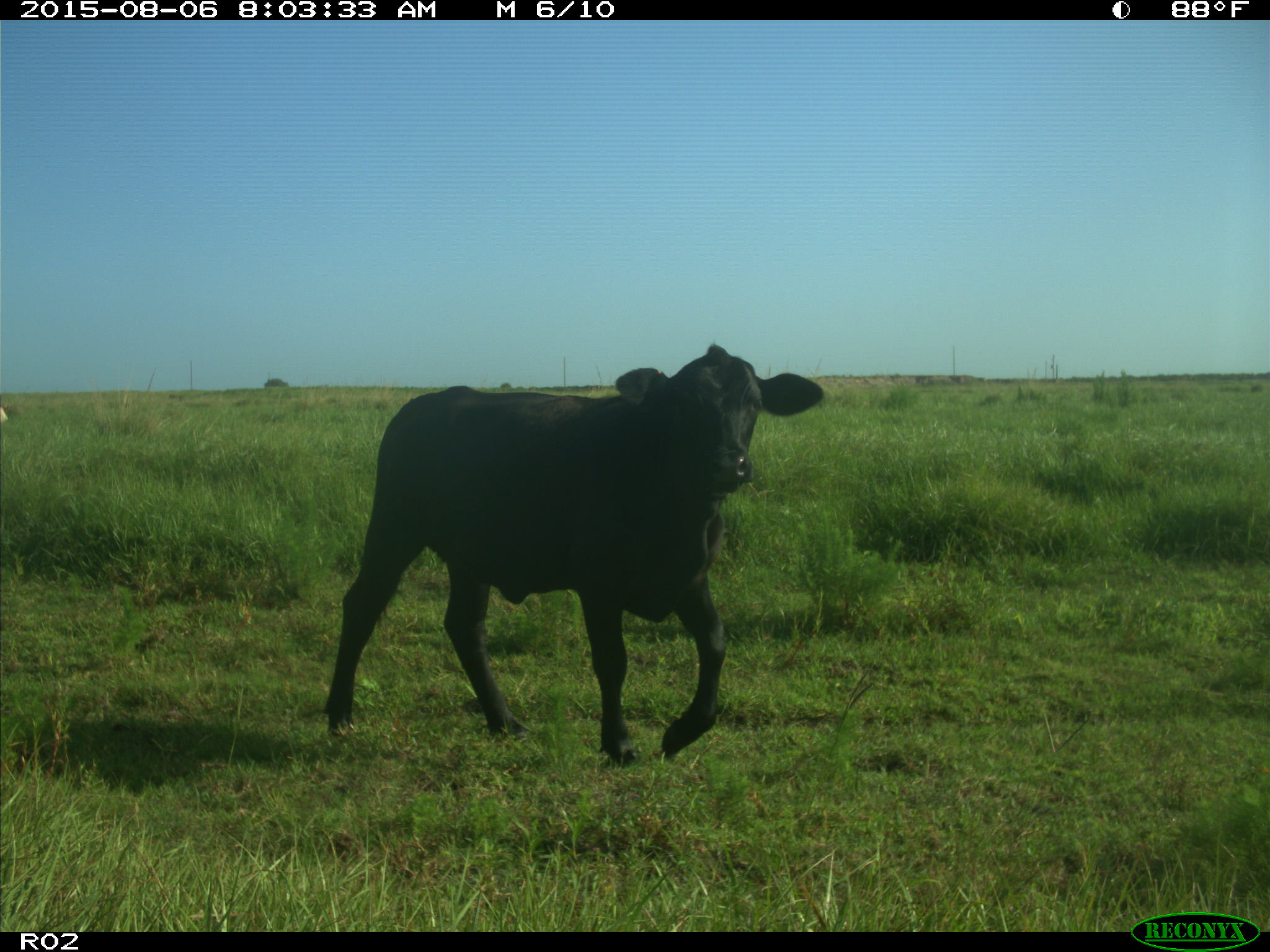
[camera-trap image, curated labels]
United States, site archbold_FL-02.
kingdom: Animalia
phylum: Chordata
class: Mammalia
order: Artiodactyla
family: Bovidae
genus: Bos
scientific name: Bos taurus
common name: domestic cow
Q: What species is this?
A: Bos taurus (domestic cow).